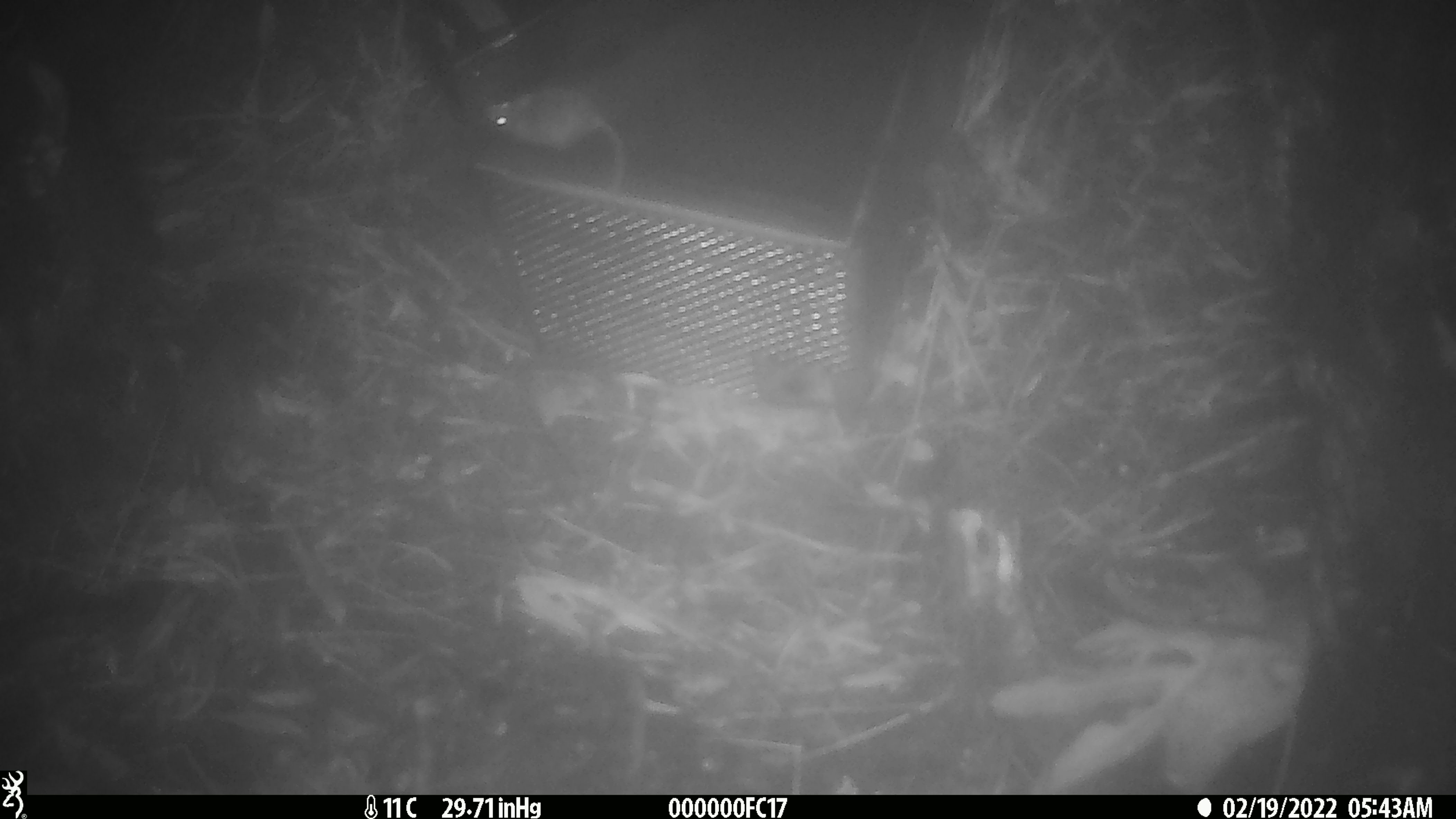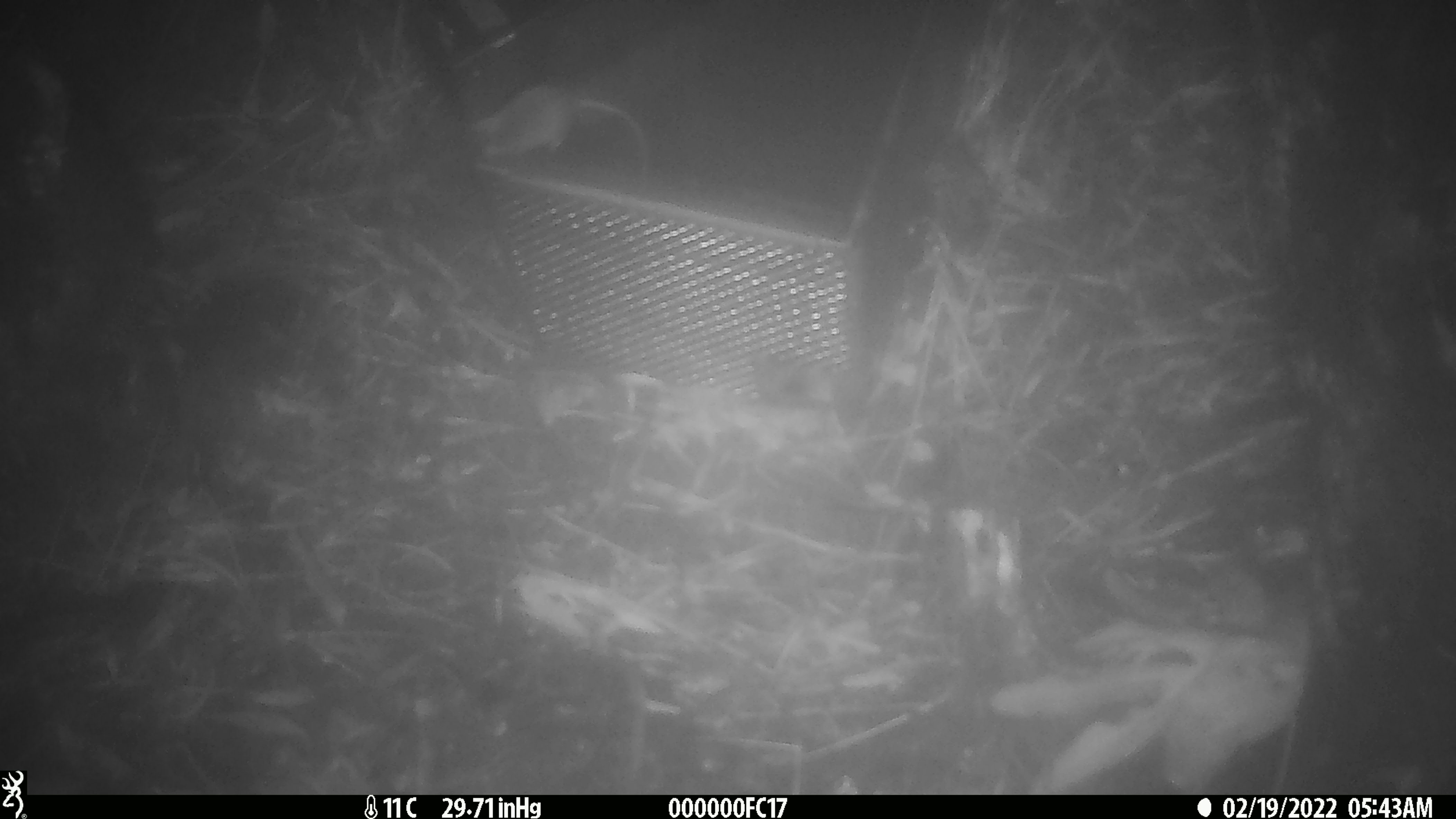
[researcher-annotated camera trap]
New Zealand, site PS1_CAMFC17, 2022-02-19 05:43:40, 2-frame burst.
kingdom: Animalia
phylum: Chordata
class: Mammalia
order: Rodentia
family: Muridae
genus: Mus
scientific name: Mus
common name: mouse